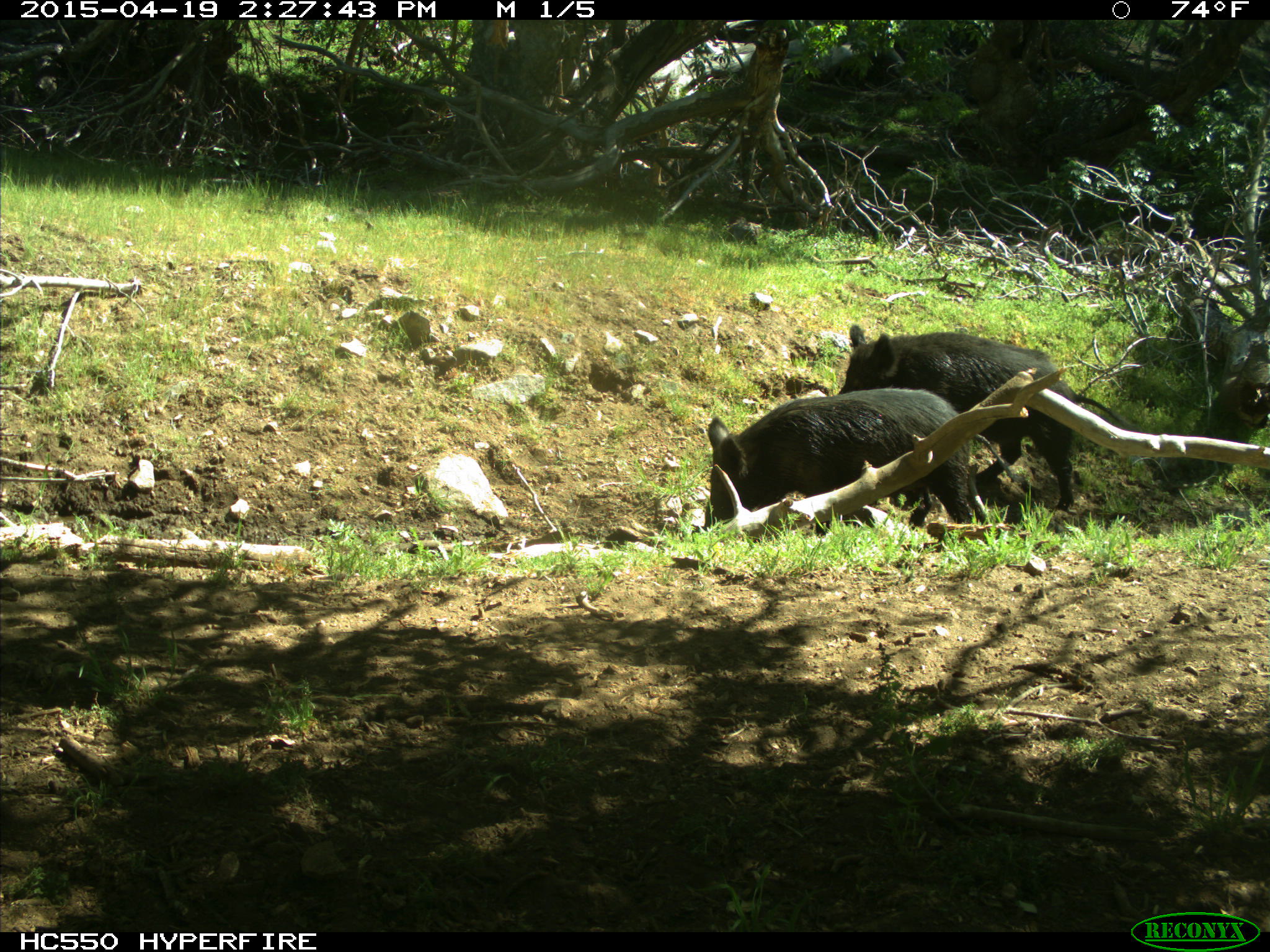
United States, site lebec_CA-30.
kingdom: Animalia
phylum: Chordata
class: Mammalia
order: Artiodactyla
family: Suidae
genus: Sus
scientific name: Sus scrofa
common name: wild boar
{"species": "Sus scrofa (wild boar)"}